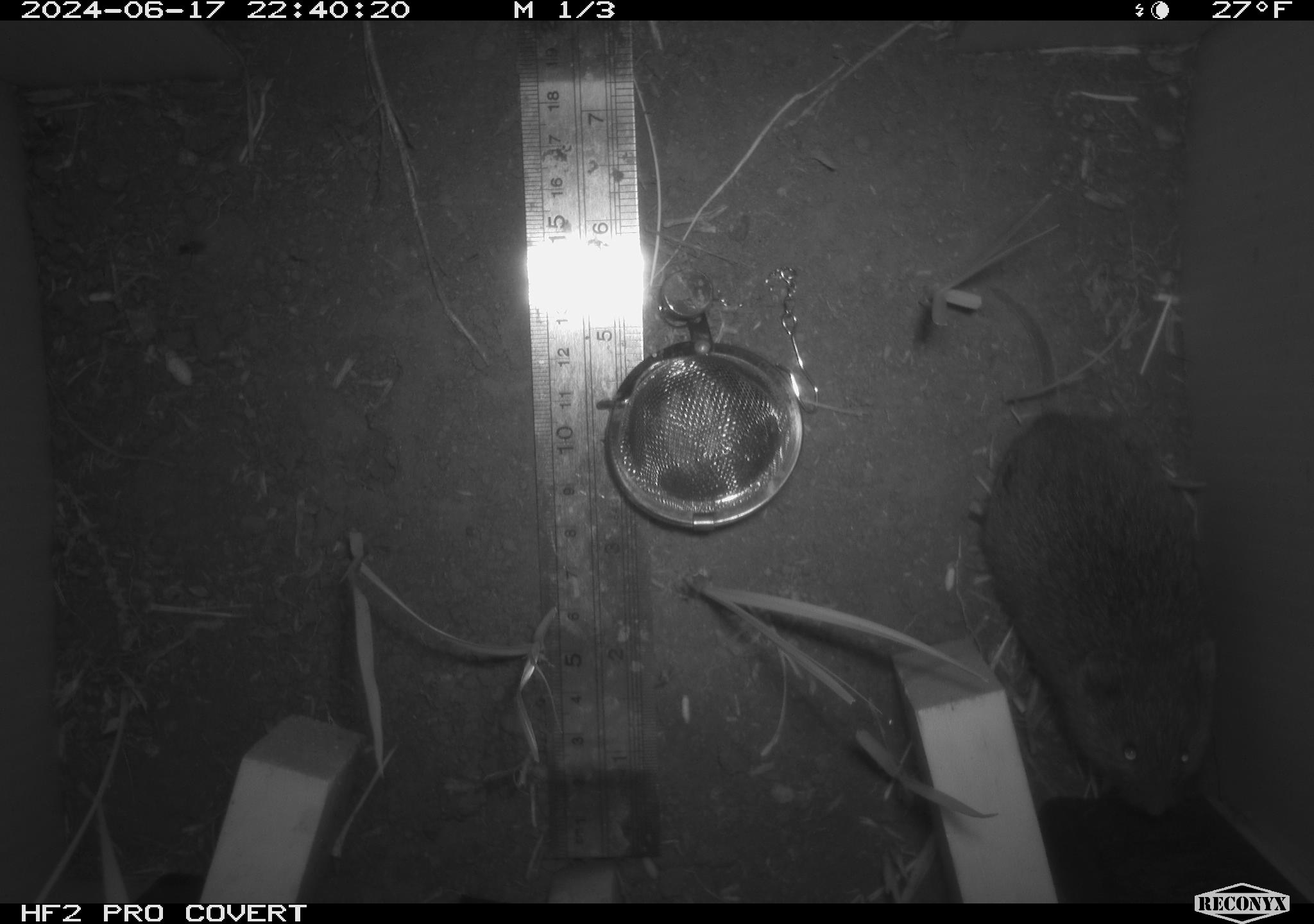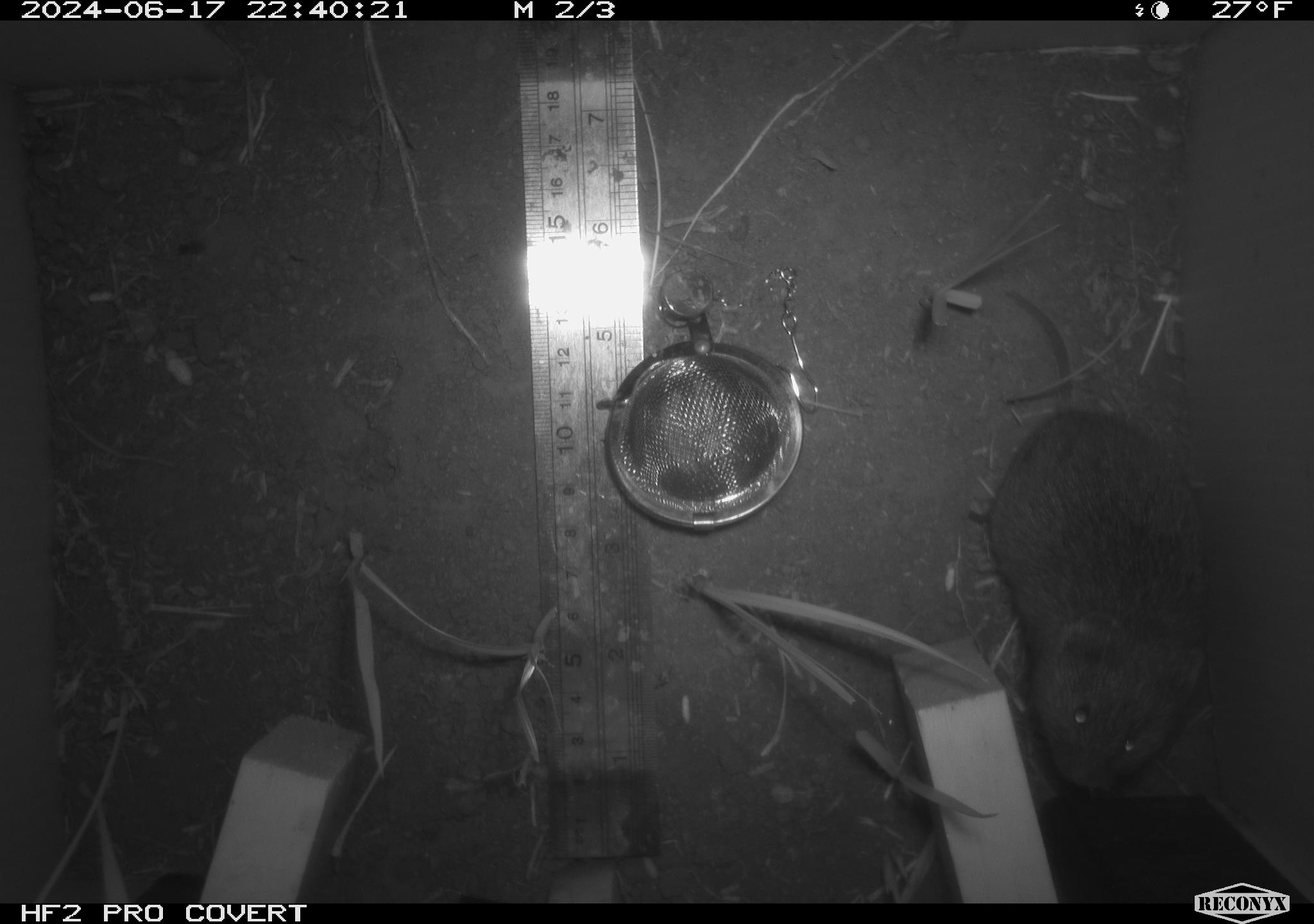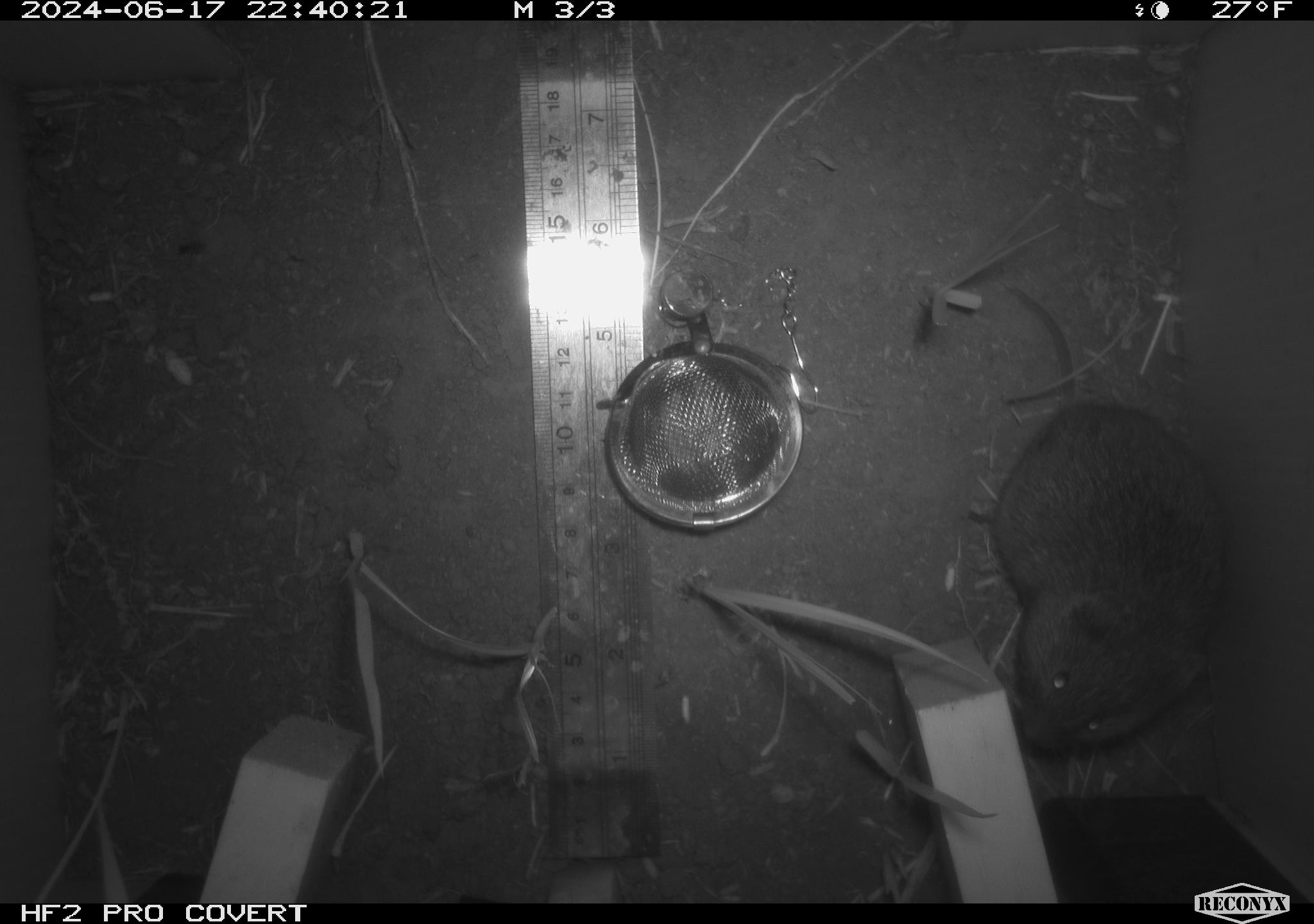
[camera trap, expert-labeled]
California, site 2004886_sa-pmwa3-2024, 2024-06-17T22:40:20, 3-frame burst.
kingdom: Animalia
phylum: Chordata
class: Mammalia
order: Rodentia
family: Cricetidae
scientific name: Arvicolinae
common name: voles, lemmings, and muskrats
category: arvicolinae subfamily